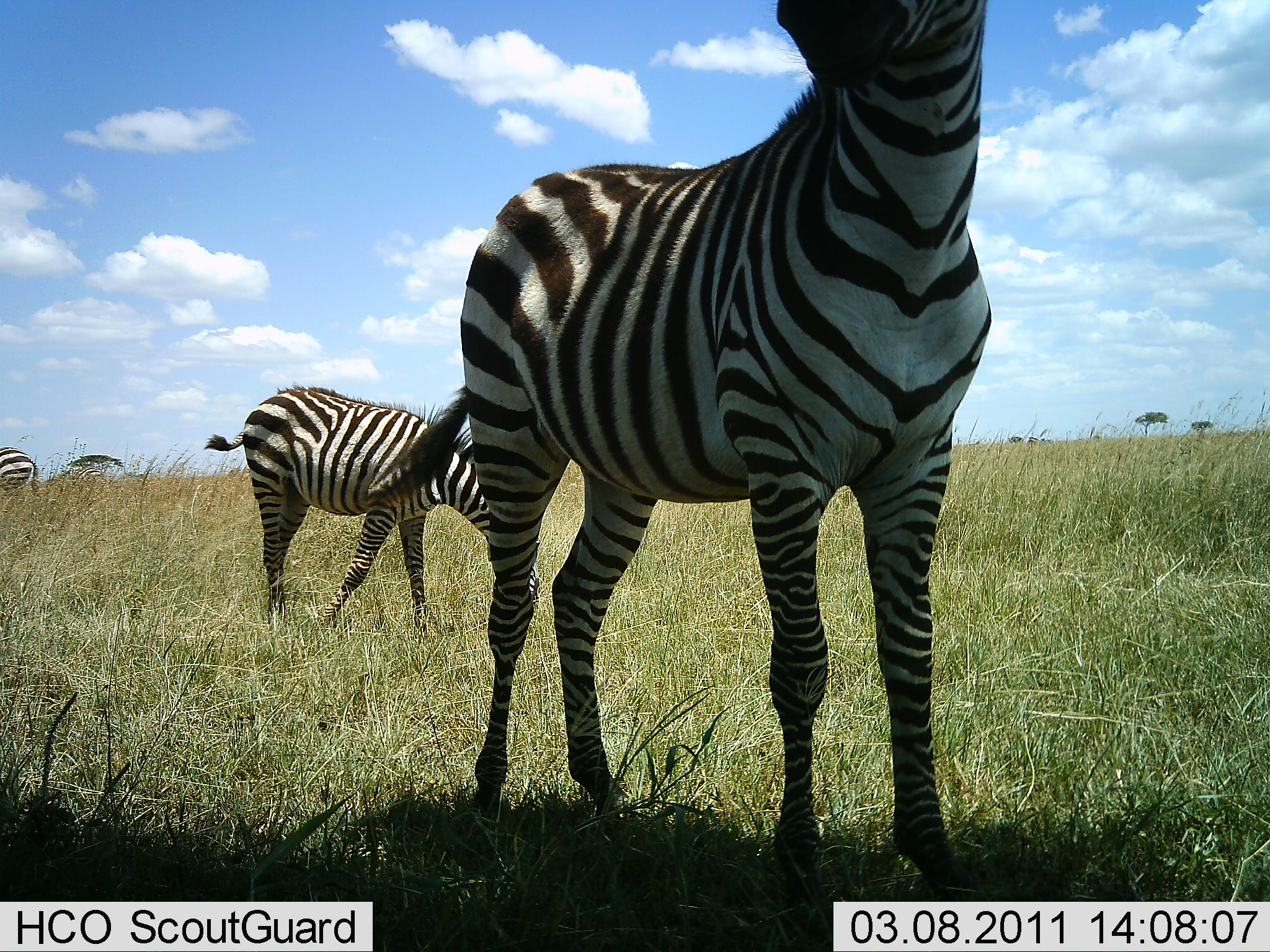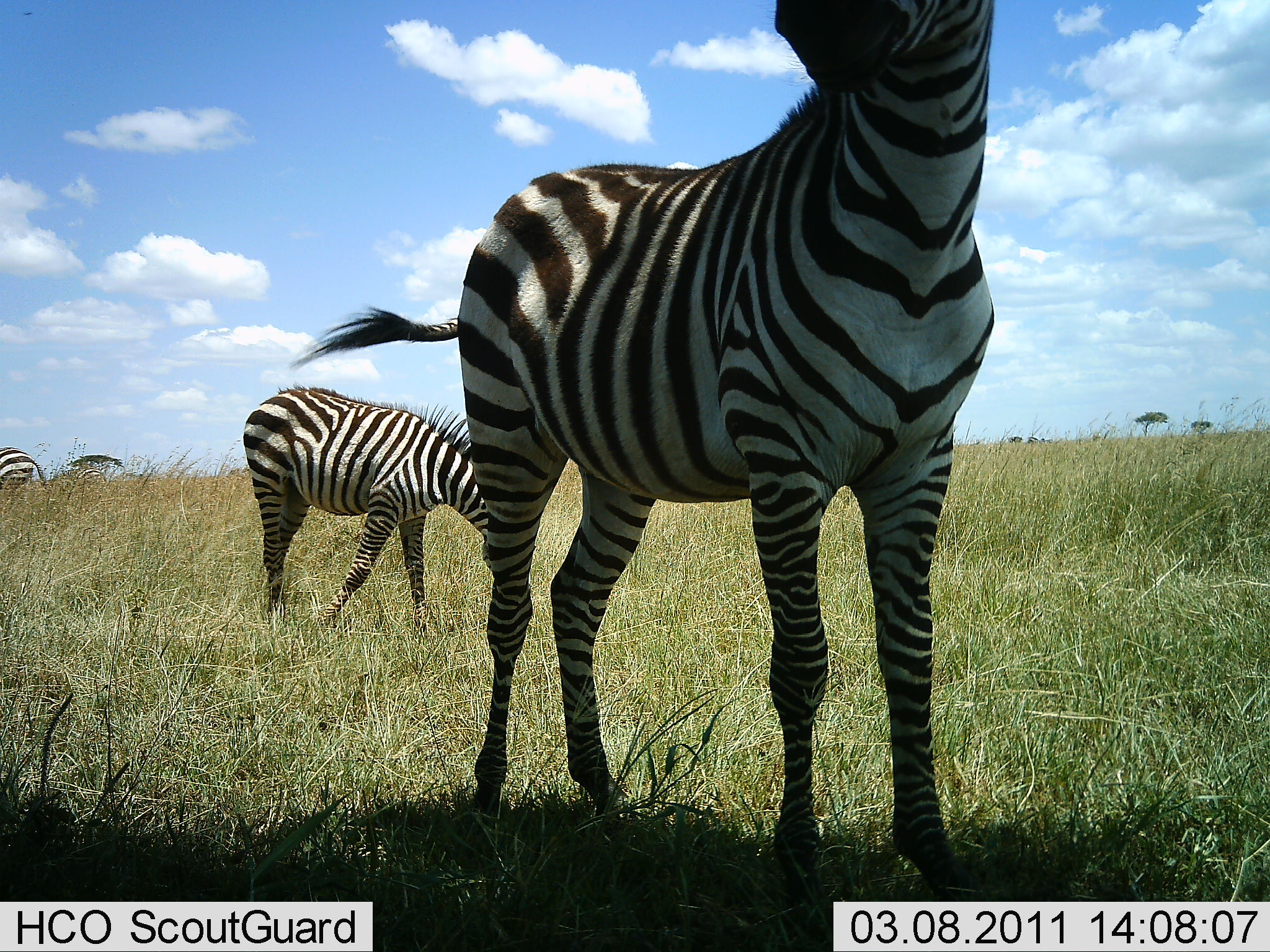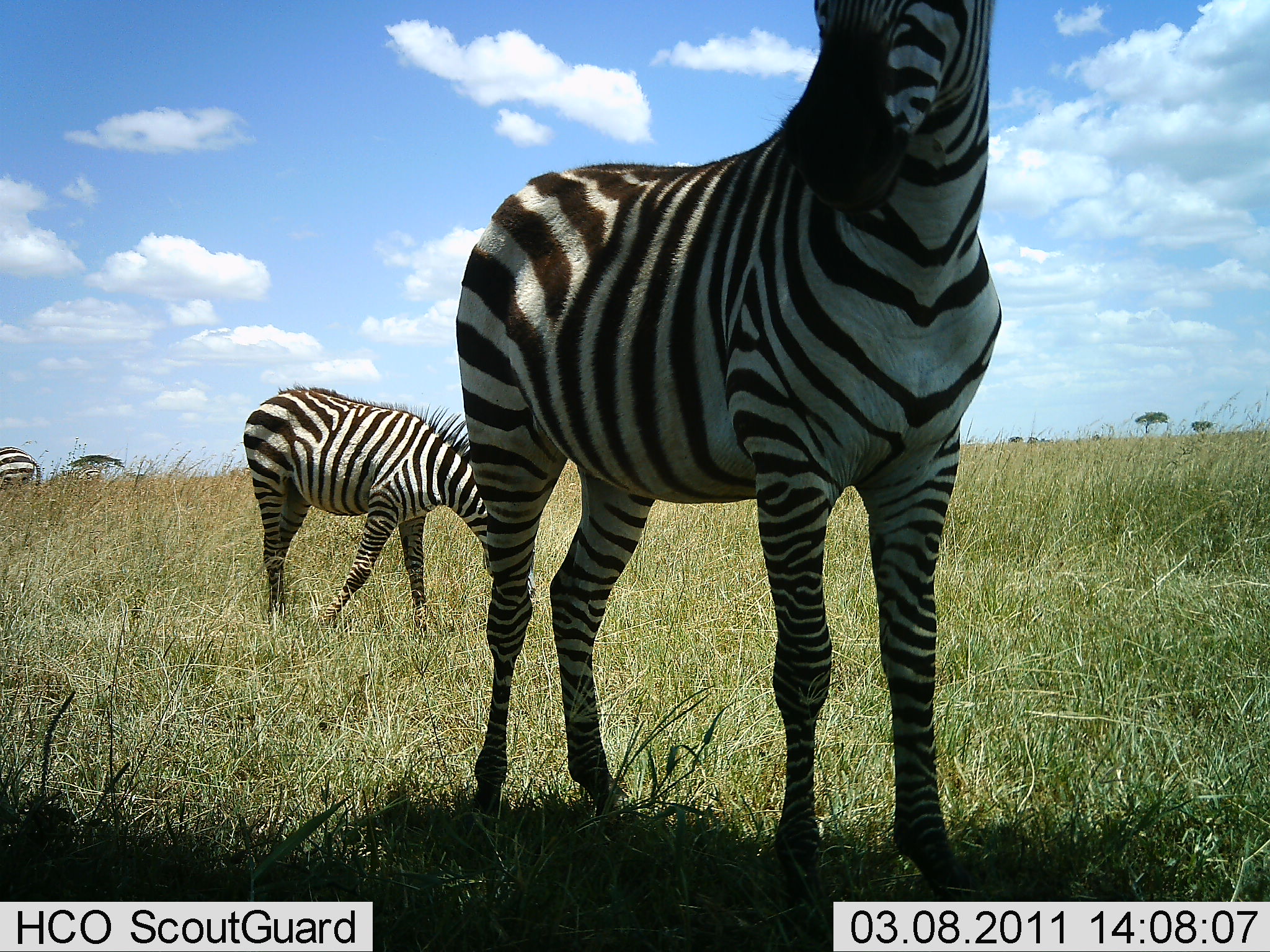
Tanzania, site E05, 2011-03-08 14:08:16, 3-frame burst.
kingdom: Animalia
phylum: Chordata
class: Mammalia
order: Perissodactyla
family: Equidae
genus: Equus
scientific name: Equus quagga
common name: plains zebra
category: zebra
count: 3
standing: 100%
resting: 0%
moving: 0%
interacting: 0%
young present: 25%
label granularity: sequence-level